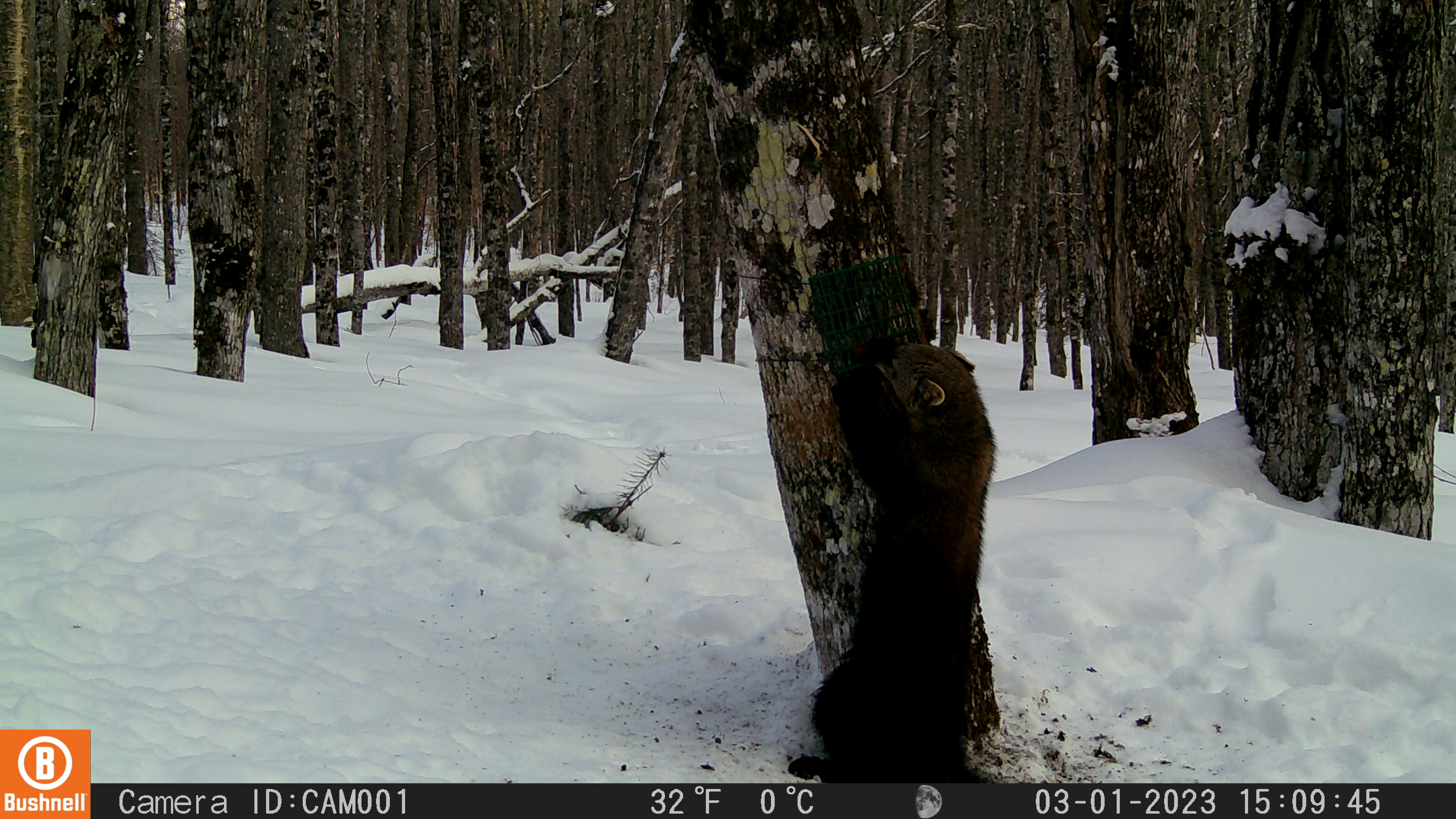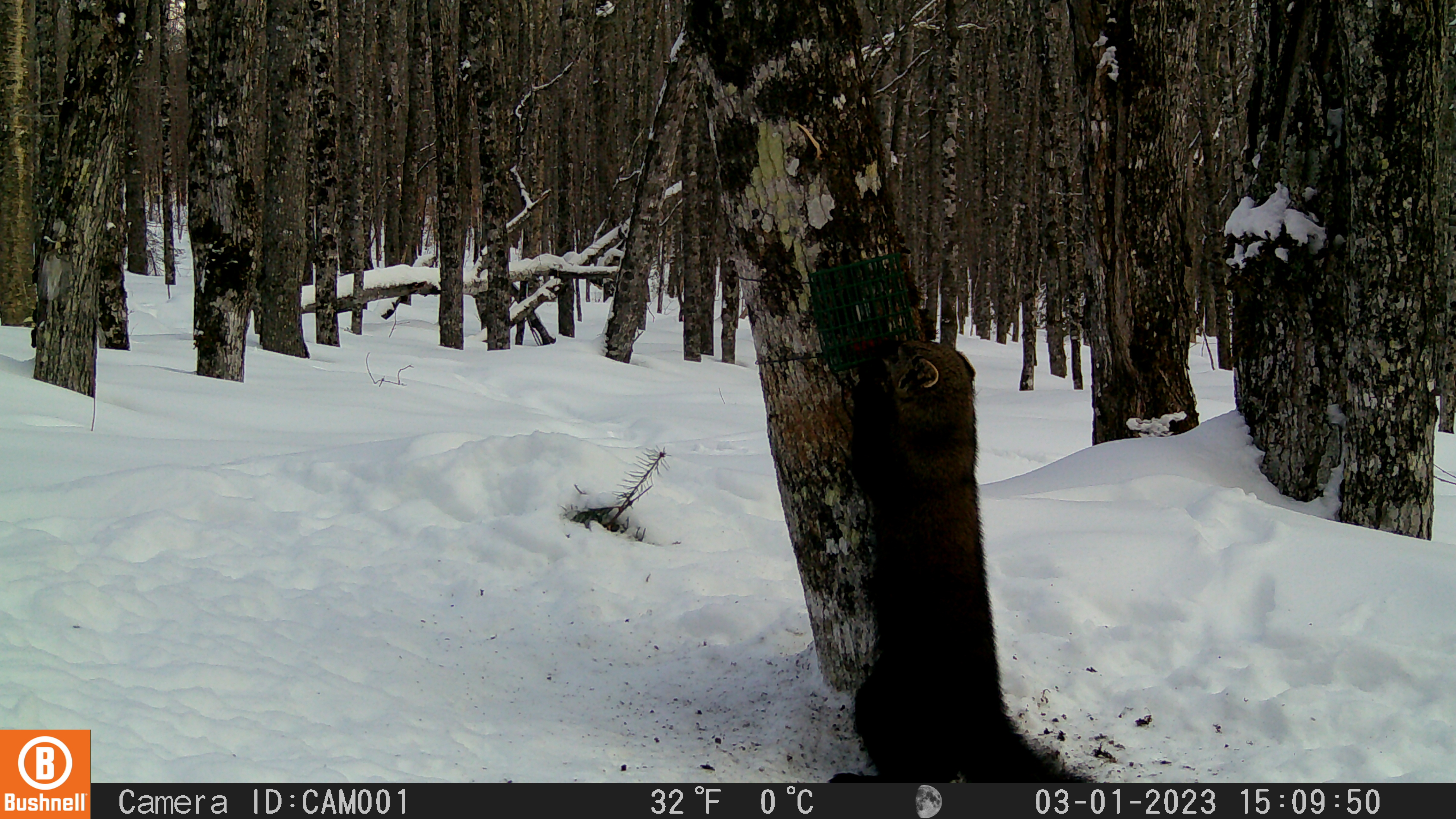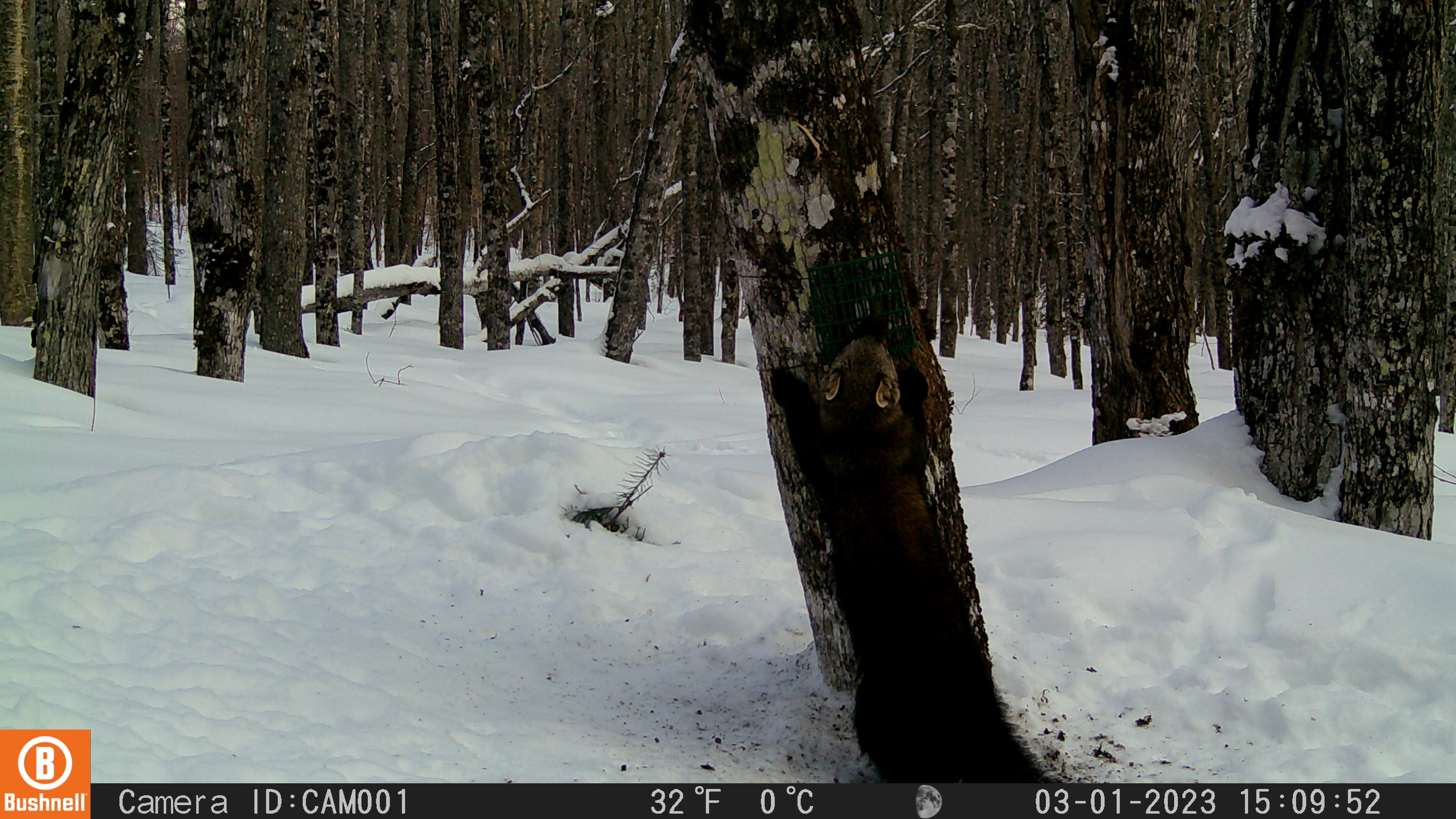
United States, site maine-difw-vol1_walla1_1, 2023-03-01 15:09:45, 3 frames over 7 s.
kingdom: Animalia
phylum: Chordata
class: Mammalia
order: Carnivora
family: Mustelidae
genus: Pekania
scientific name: Pekania pennanti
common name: fisher